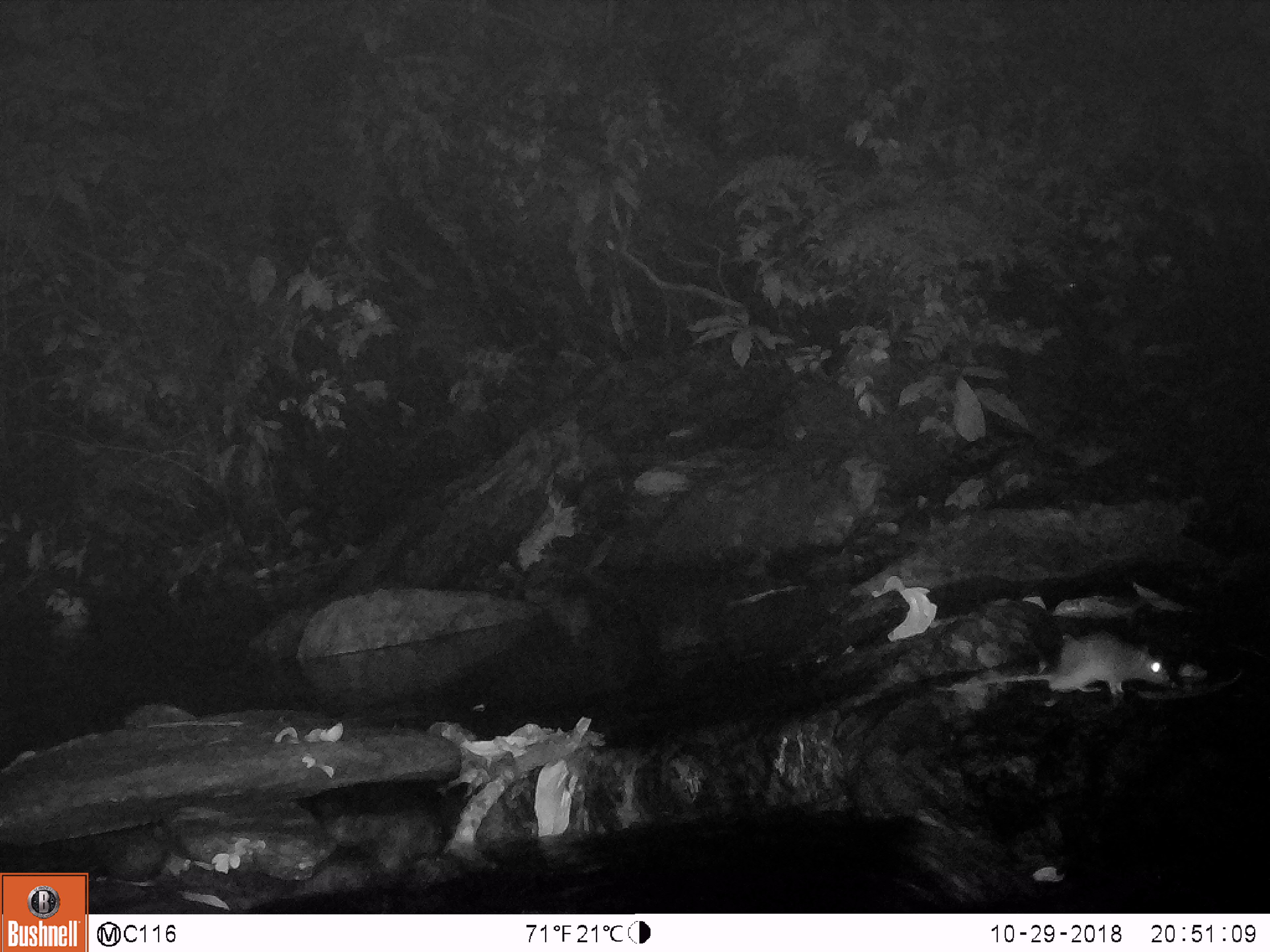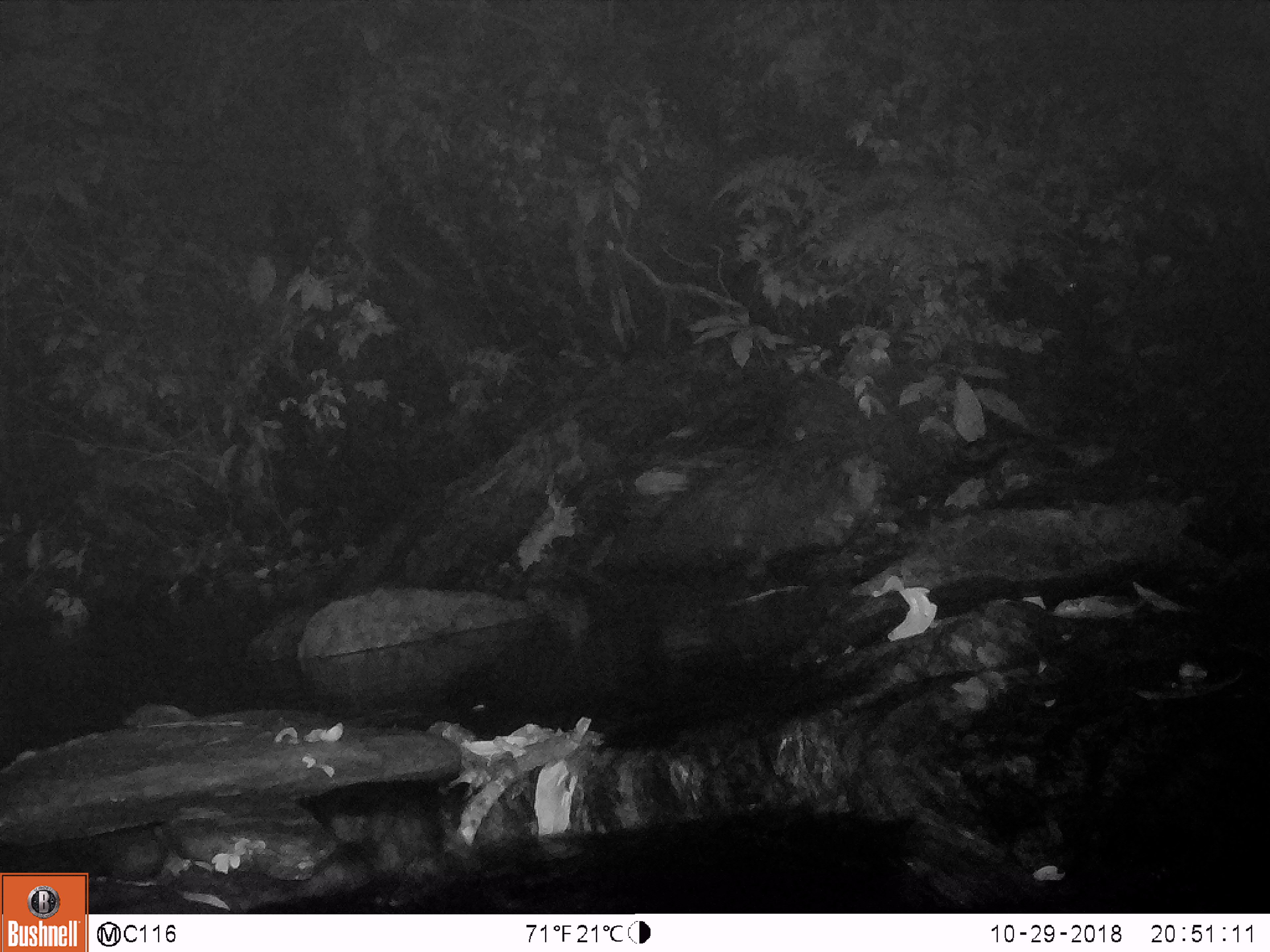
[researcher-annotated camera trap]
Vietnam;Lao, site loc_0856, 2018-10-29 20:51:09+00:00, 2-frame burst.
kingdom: Animalia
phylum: Chordata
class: Mammalia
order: Rodentia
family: Muridae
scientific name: Muridae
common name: old-world mice and rats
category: unidentified murid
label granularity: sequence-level